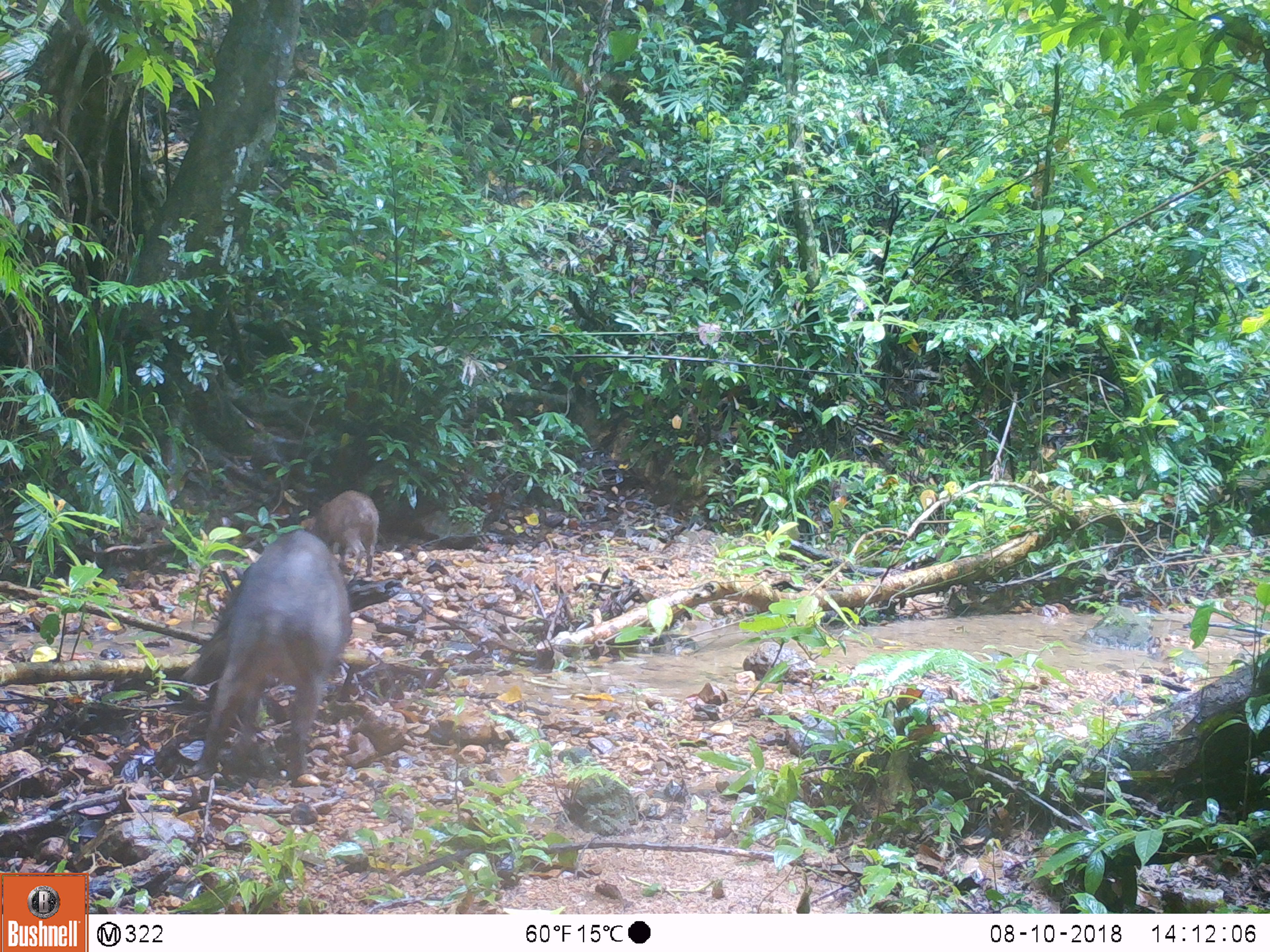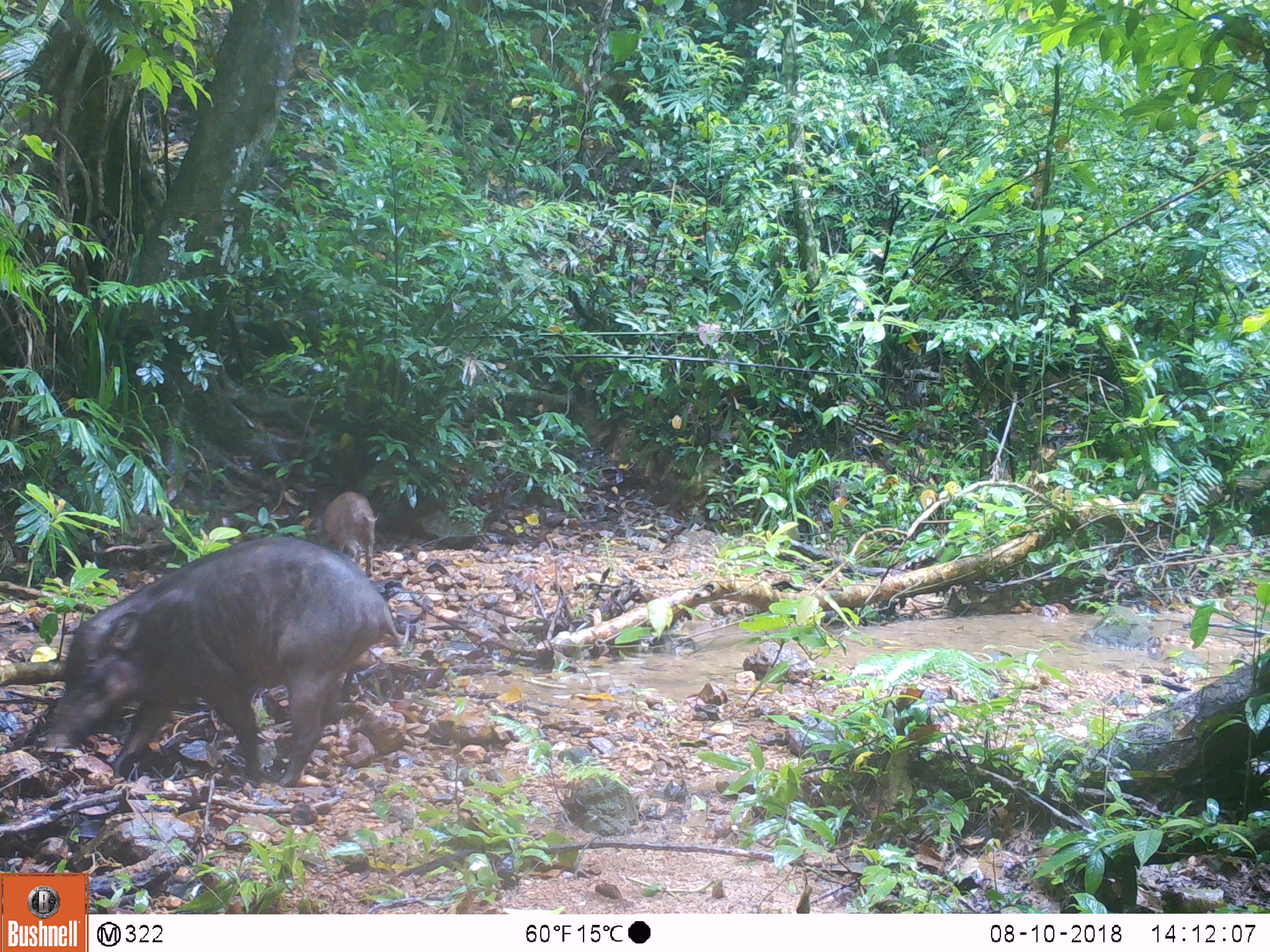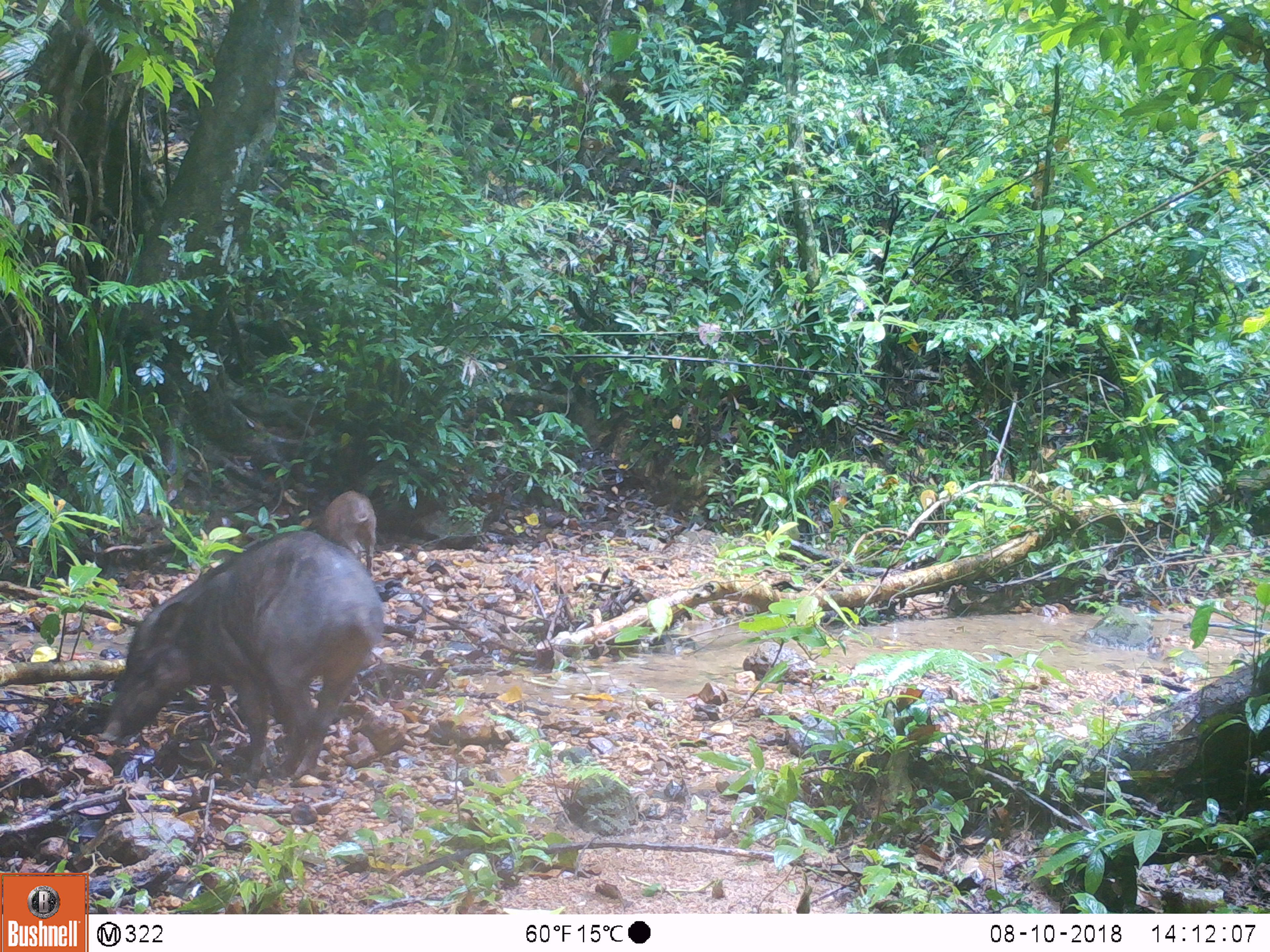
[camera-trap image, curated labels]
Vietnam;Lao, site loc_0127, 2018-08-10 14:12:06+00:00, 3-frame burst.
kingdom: Animalia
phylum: Chordata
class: Mammalia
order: Artiodactyla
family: Suidae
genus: Sus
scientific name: Sus scrofa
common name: eurasian wild pig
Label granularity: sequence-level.